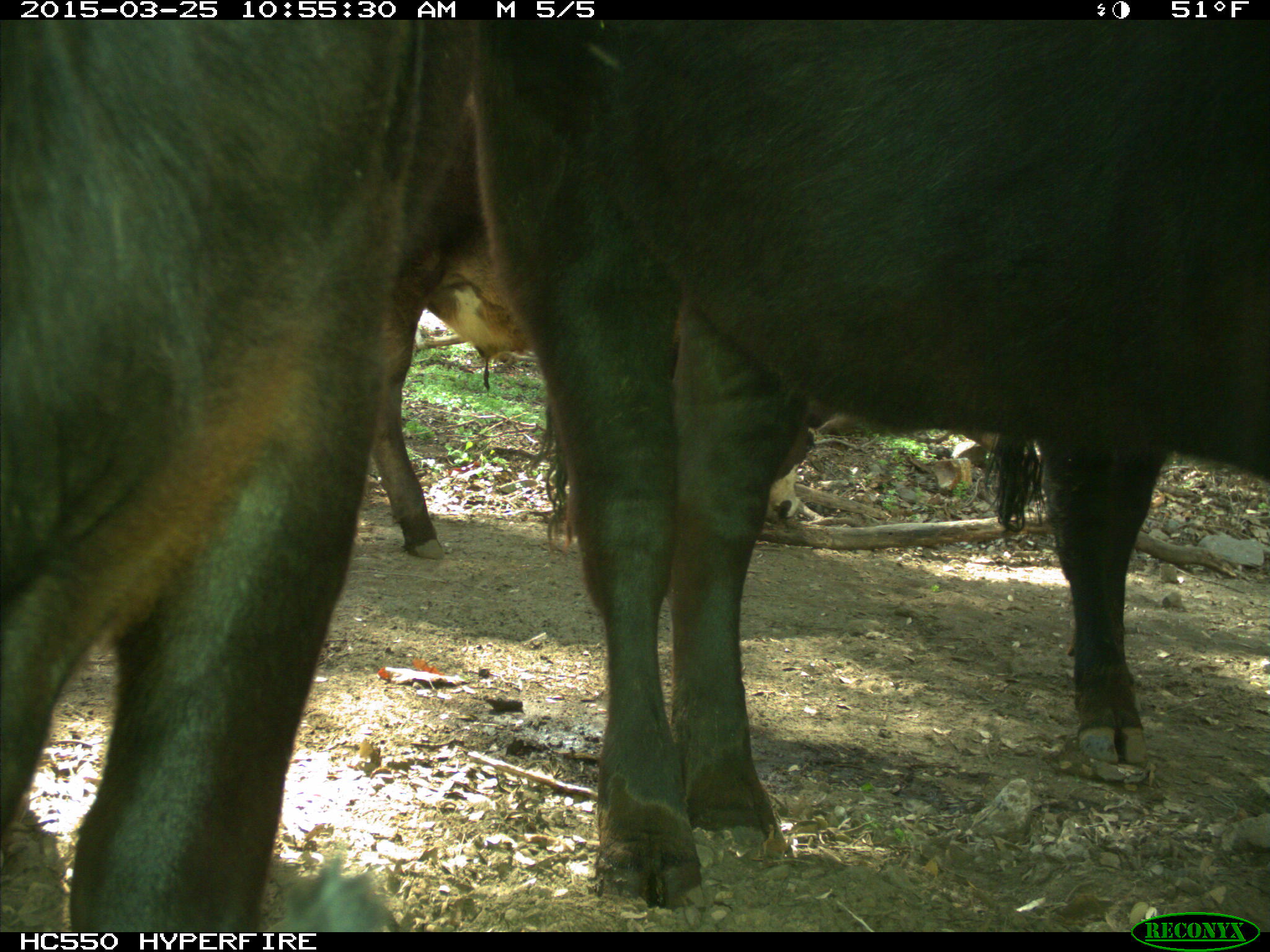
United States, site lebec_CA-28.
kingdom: Animalia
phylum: Chordata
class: Mammalia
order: Artiodactyla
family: Bovidae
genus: Bos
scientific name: Bos taurus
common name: domestic cow